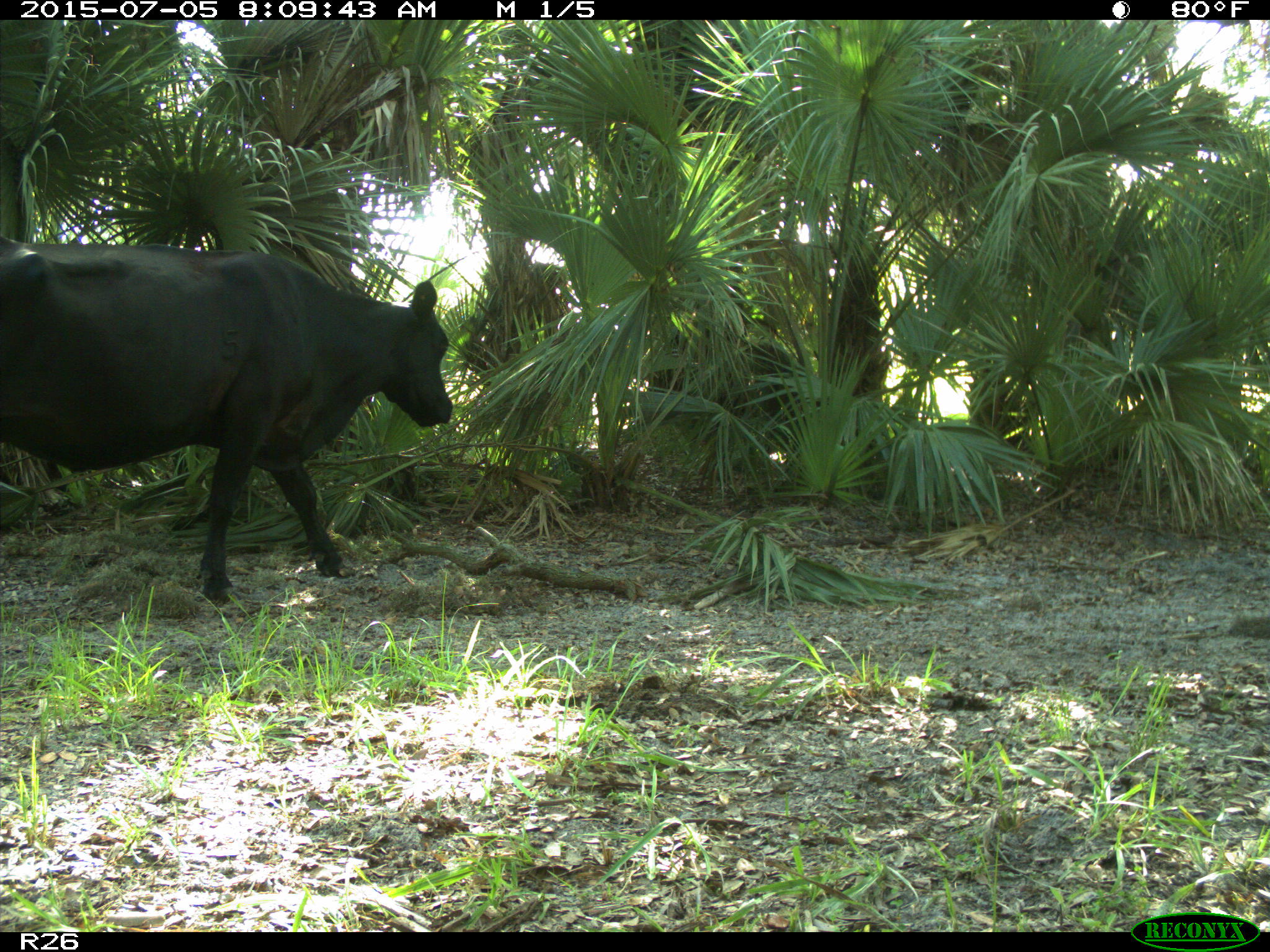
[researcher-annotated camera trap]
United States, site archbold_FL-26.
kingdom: Animalia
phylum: Chordata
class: Mammalia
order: Artiodactyla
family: Bovidae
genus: Bos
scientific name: Bos taurus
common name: domestic cow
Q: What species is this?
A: Bos taurus (domestic cow).